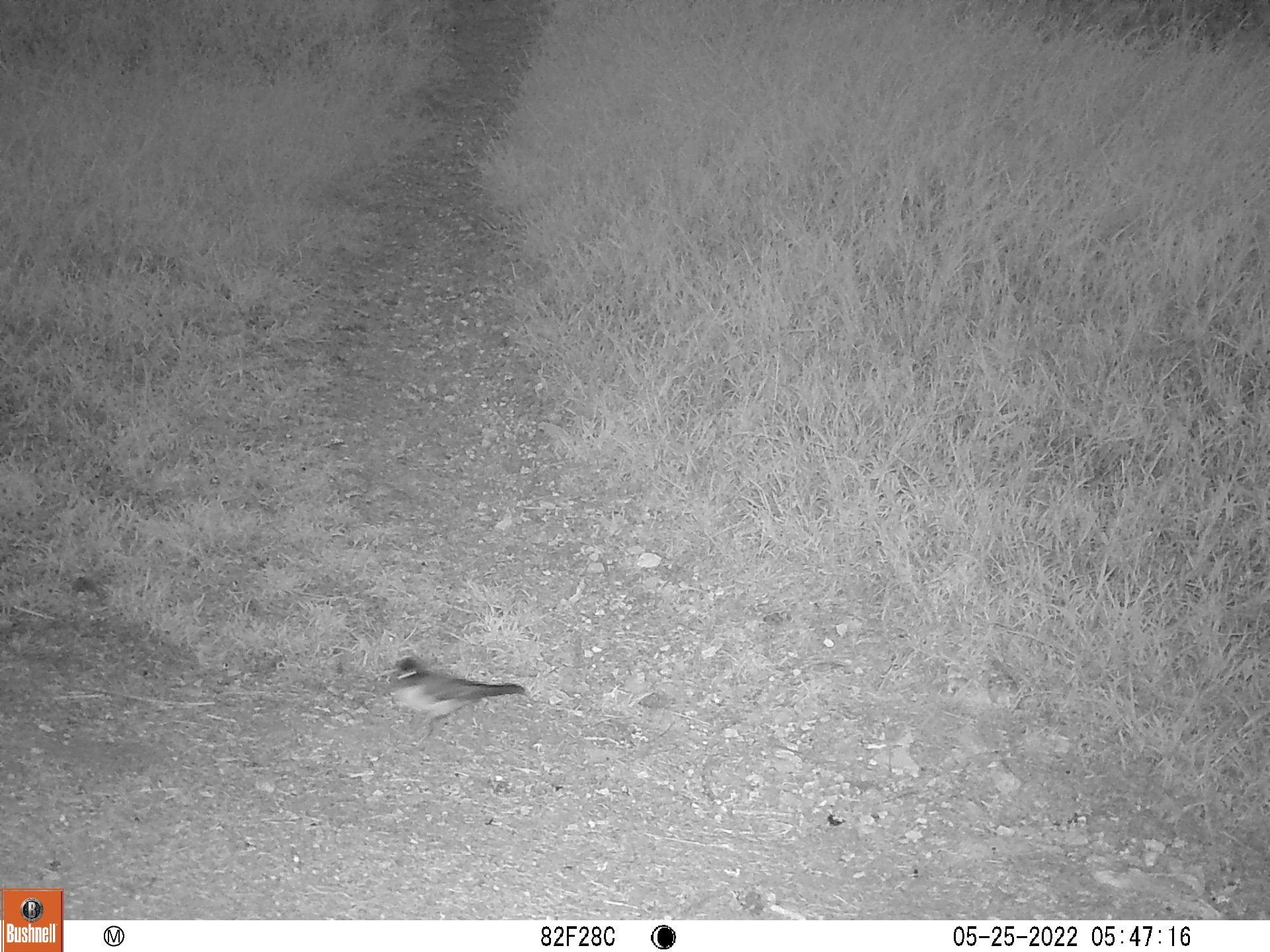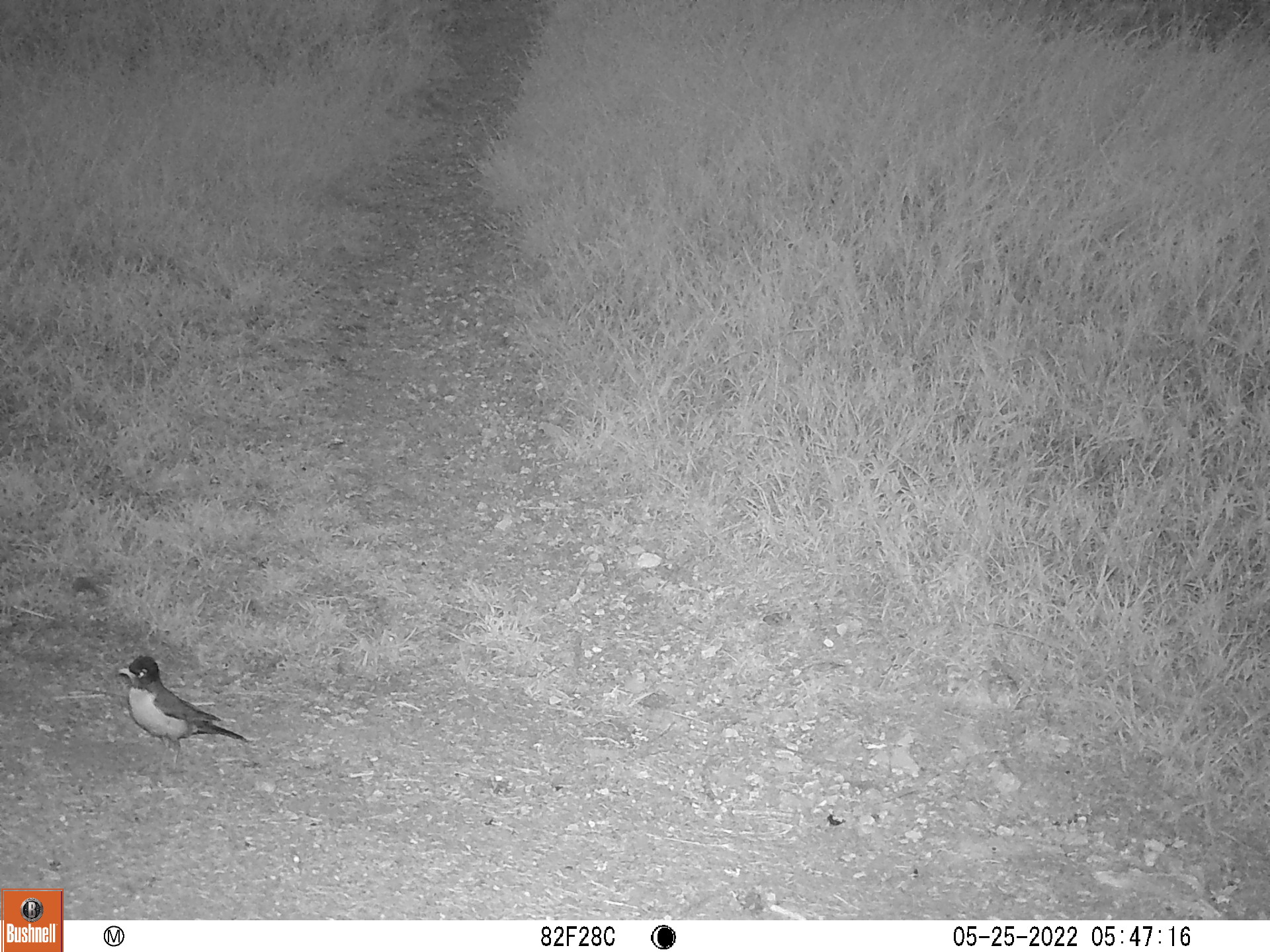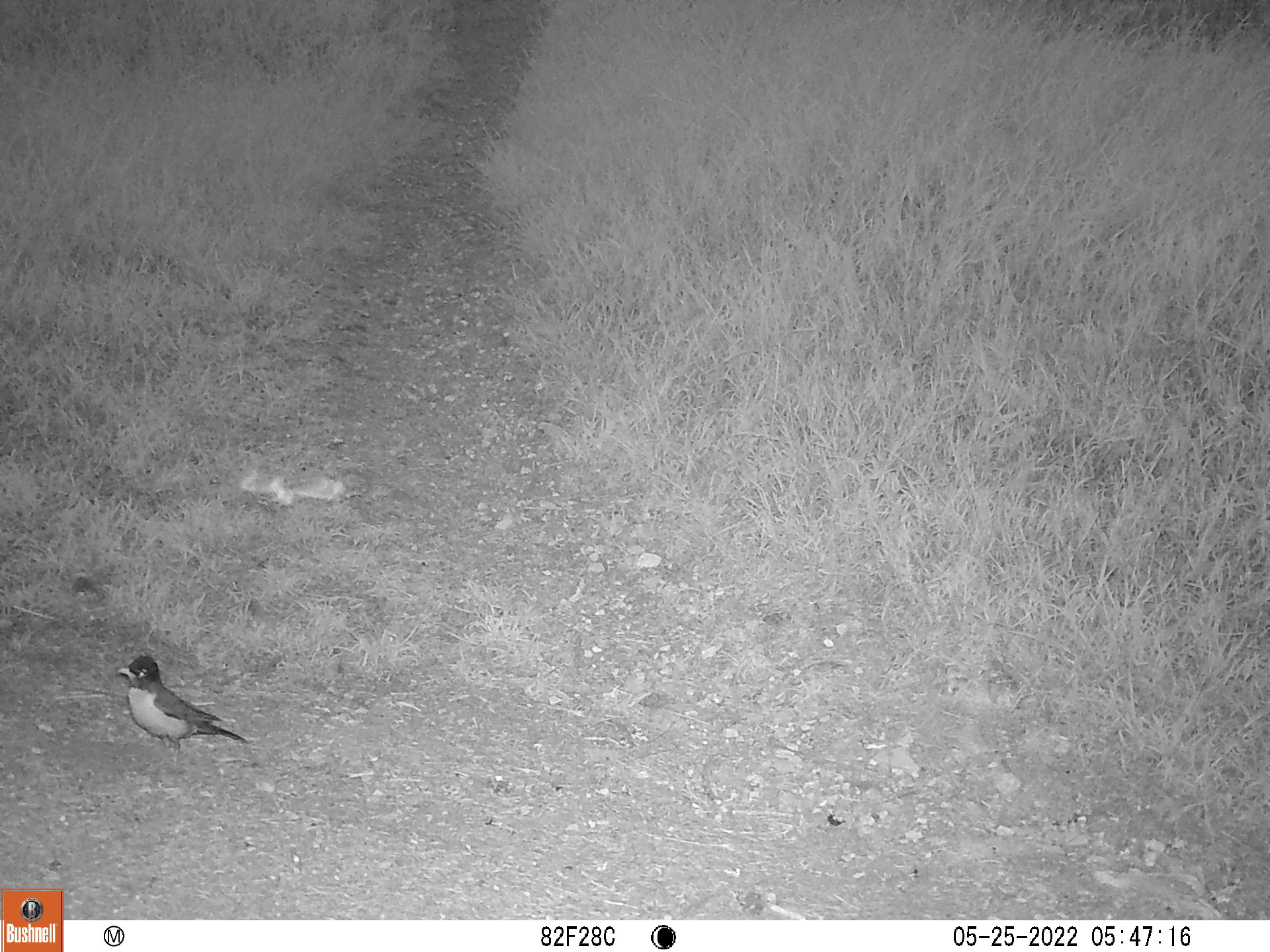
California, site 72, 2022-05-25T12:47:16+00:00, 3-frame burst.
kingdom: Animalia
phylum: Chordata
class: Aves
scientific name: Aves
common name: bird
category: unknown bird